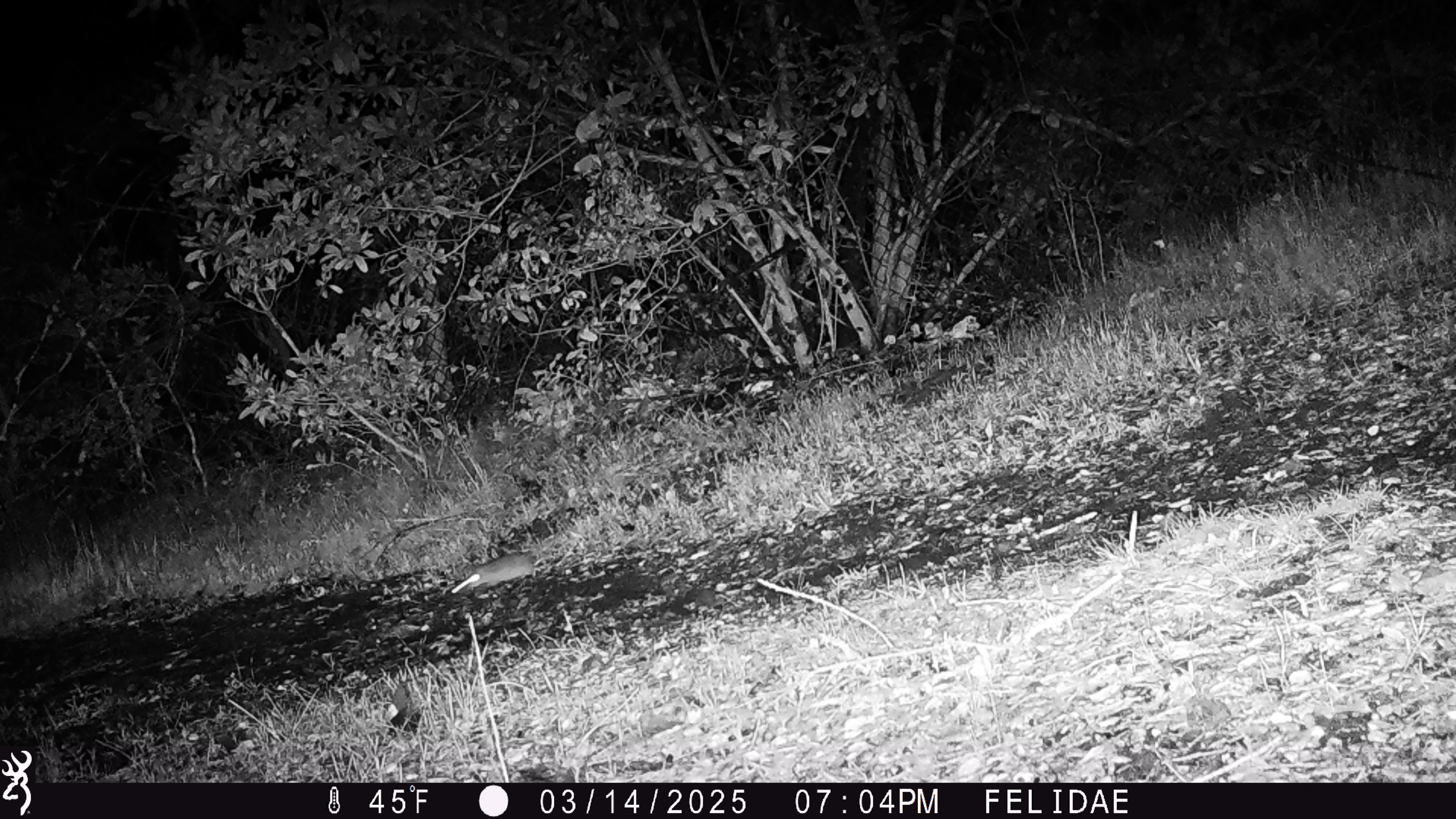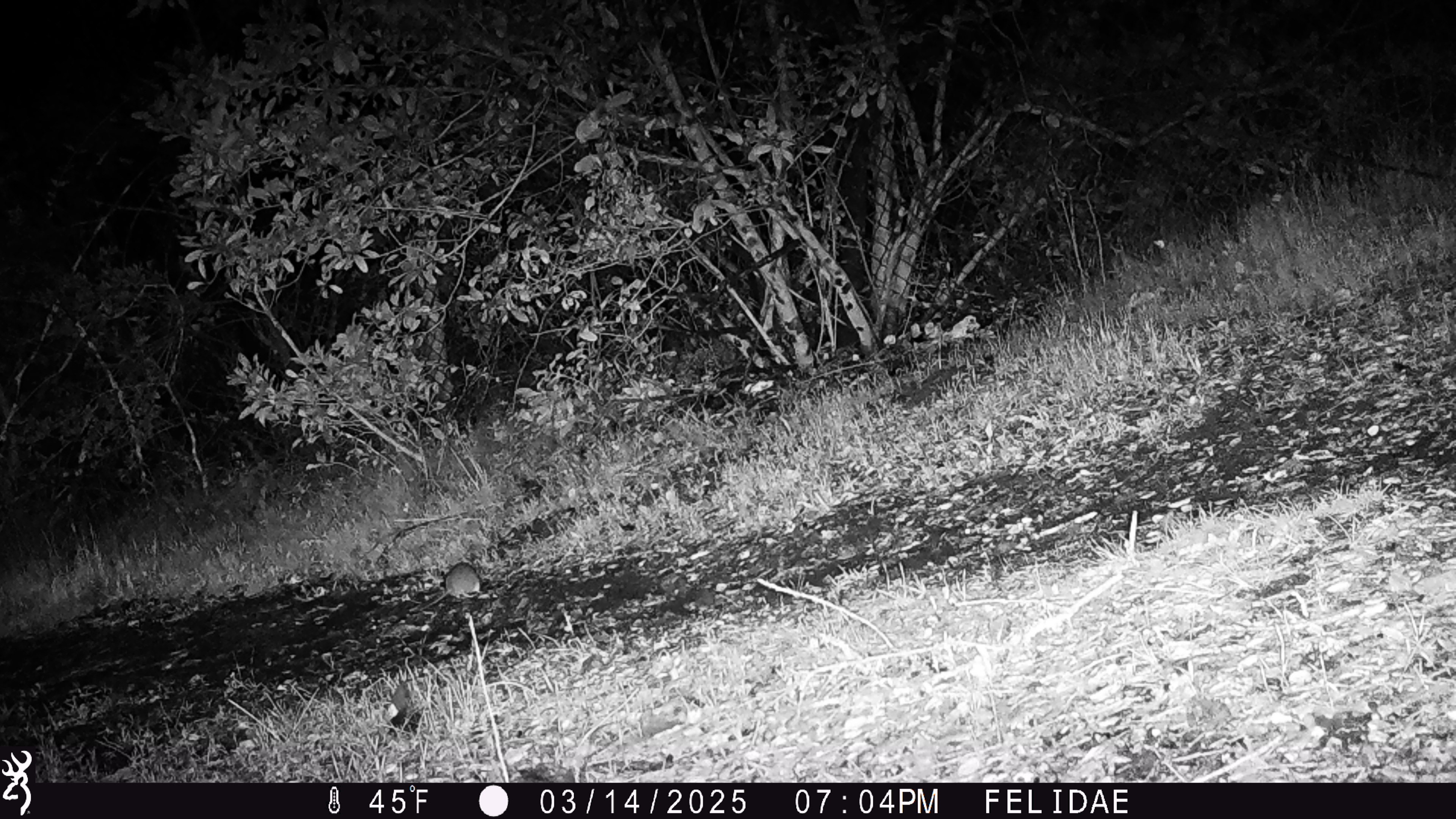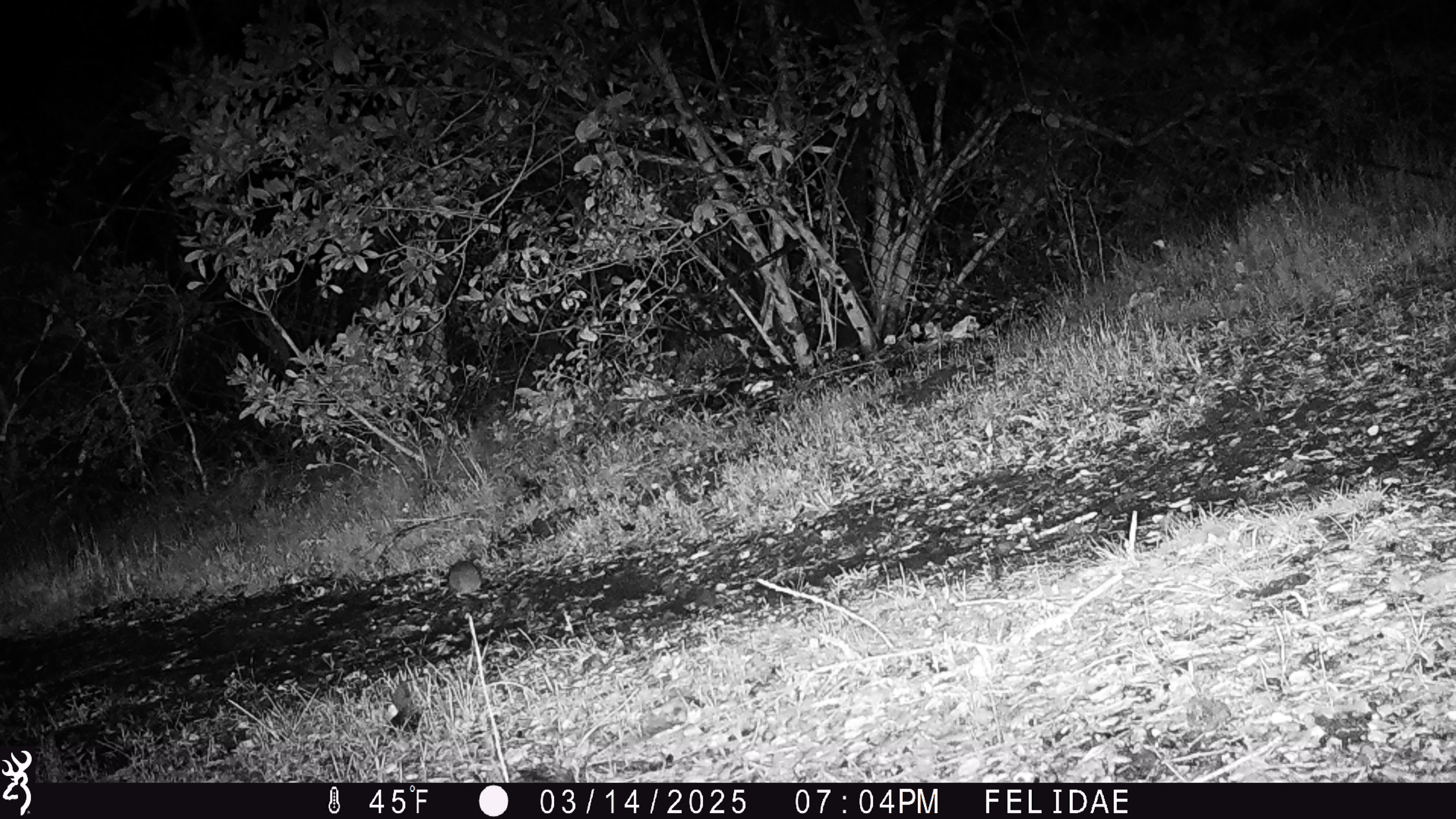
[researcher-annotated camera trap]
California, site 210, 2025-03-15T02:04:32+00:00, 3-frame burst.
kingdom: Animalia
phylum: Chordata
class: Mammalia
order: Rodentia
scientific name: Rodentia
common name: mouse or rat